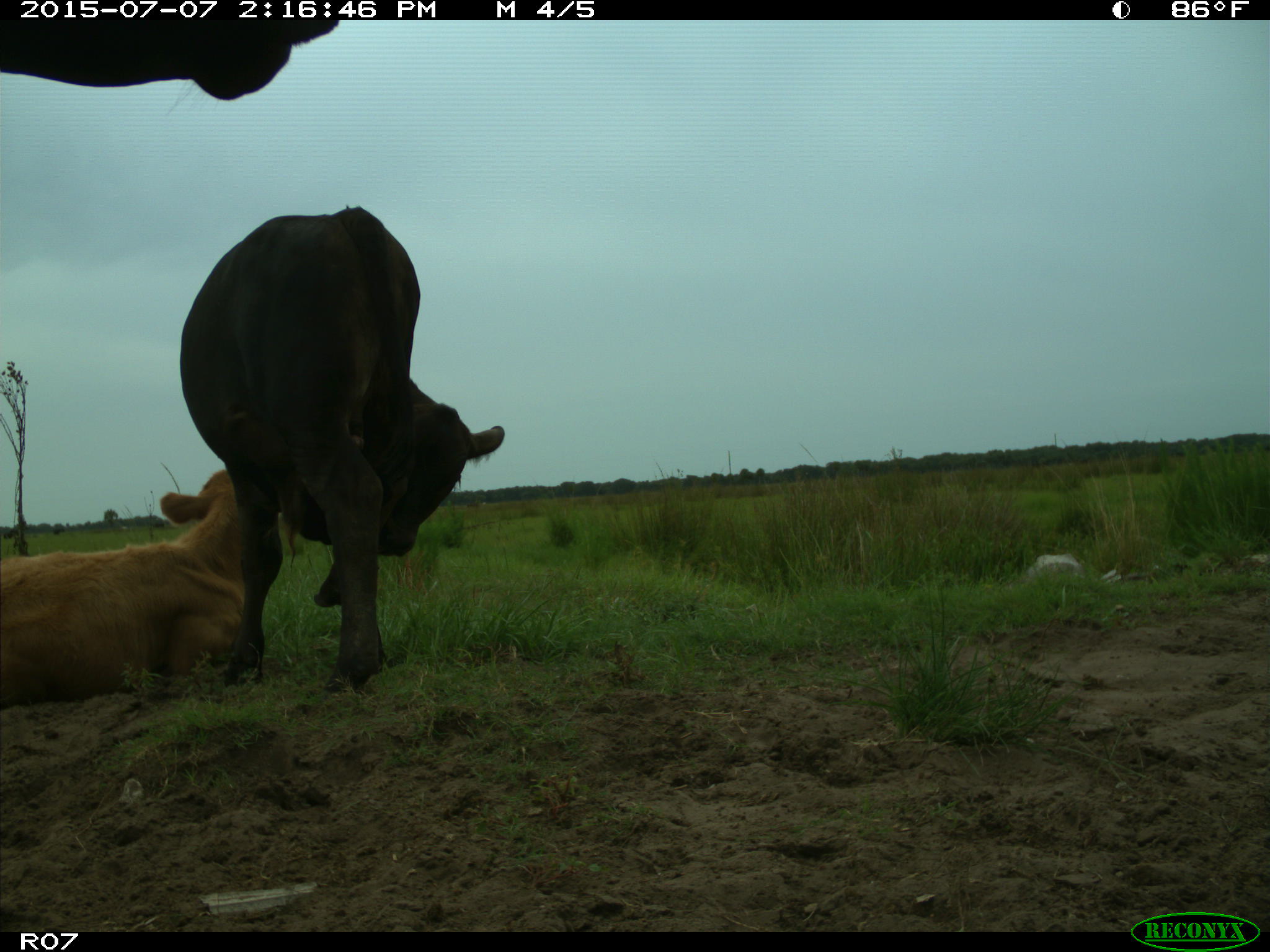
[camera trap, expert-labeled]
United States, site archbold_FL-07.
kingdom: Animalia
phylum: Chordata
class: Mammalia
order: Artiodactyla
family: Bovidae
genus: Bos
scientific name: Bos taurus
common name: domestic cow